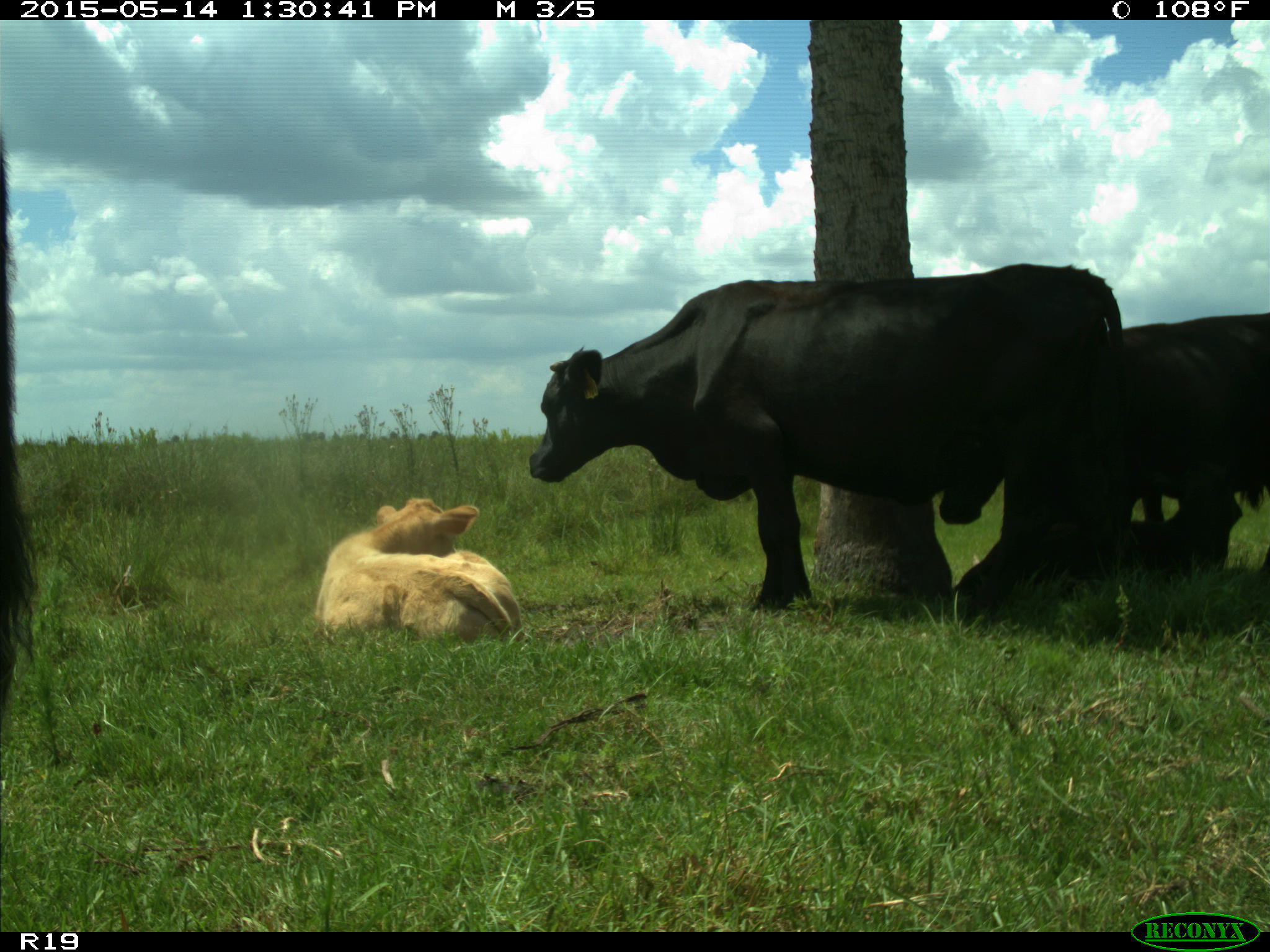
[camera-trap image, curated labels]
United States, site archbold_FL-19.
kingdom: Animalia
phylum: Chordata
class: Mammalia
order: Artiodactyla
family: Bovidae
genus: Bos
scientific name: Bos taurus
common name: domestic cow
Bos taurus (domestic cow).